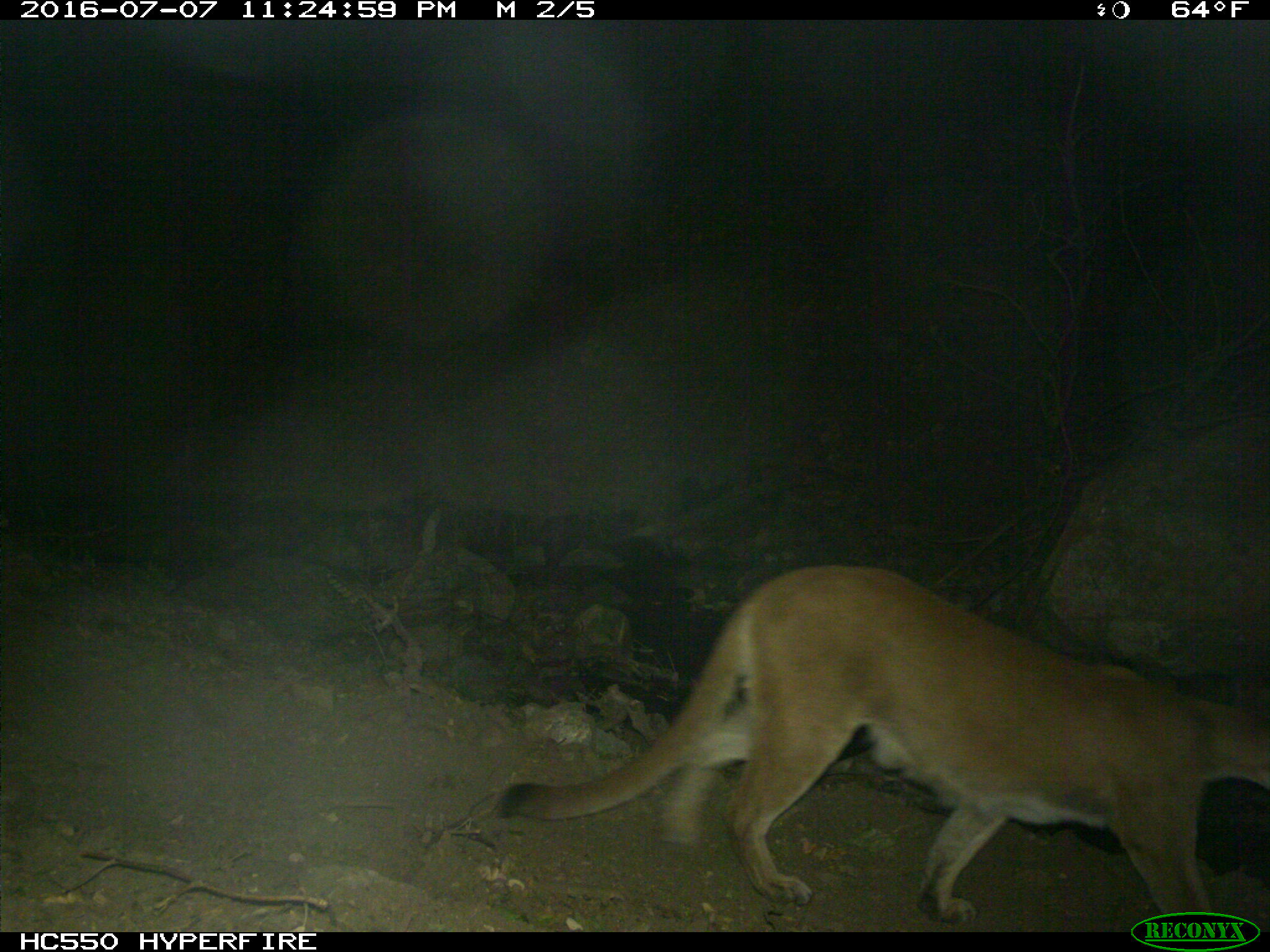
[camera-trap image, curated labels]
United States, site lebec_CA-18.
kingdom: Animalia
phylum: Chordata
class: Mammalia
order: Carnivora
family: Felidae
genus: Puma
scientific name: Puma concolor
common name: mountain lion